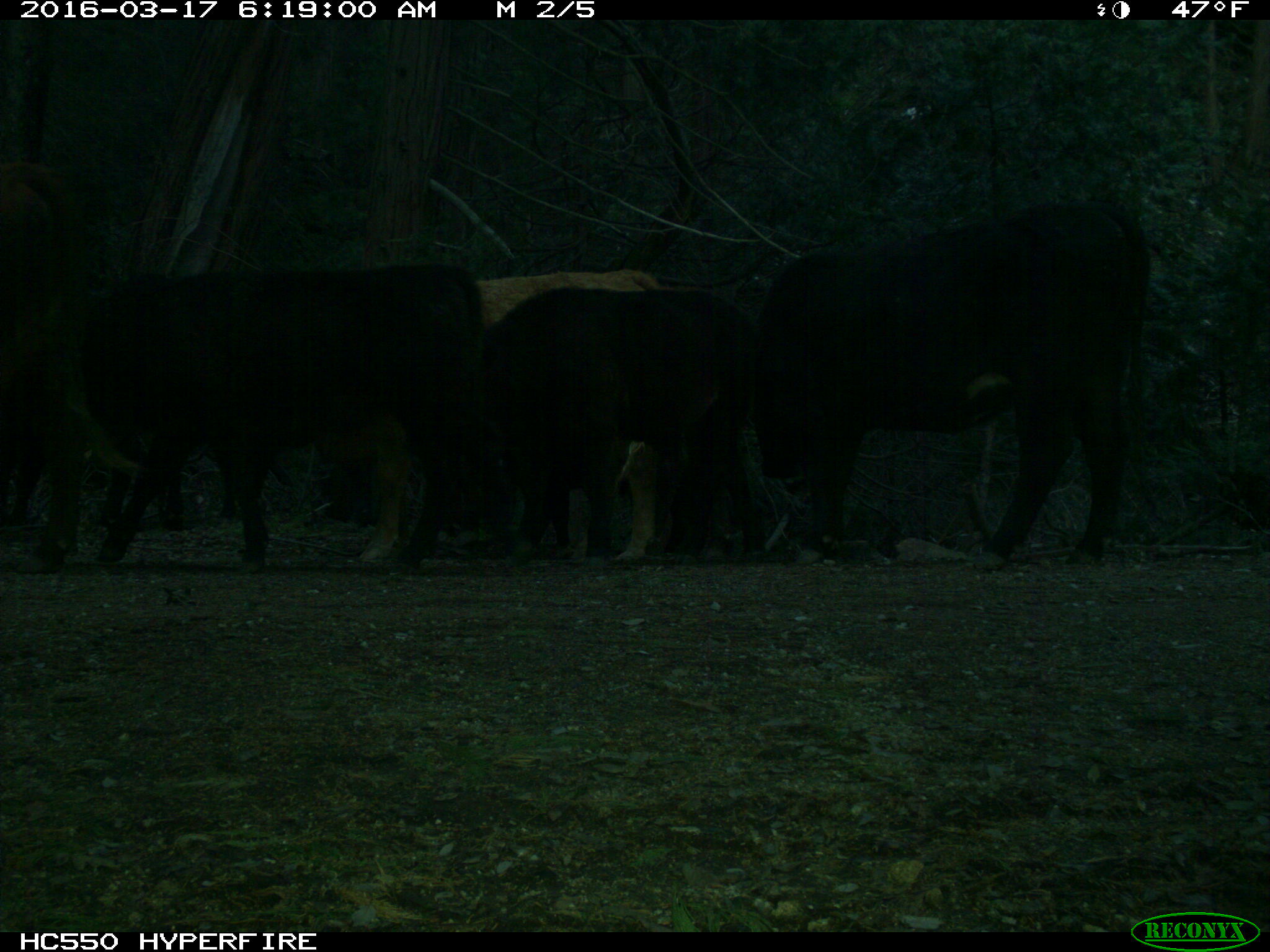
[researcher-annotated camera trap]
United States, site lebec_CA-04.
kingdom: Animalia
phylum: Chordata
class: Mammalia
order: Artiodactyla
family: Bovidae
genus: Bos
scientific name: Bos taurus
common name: domestic cow